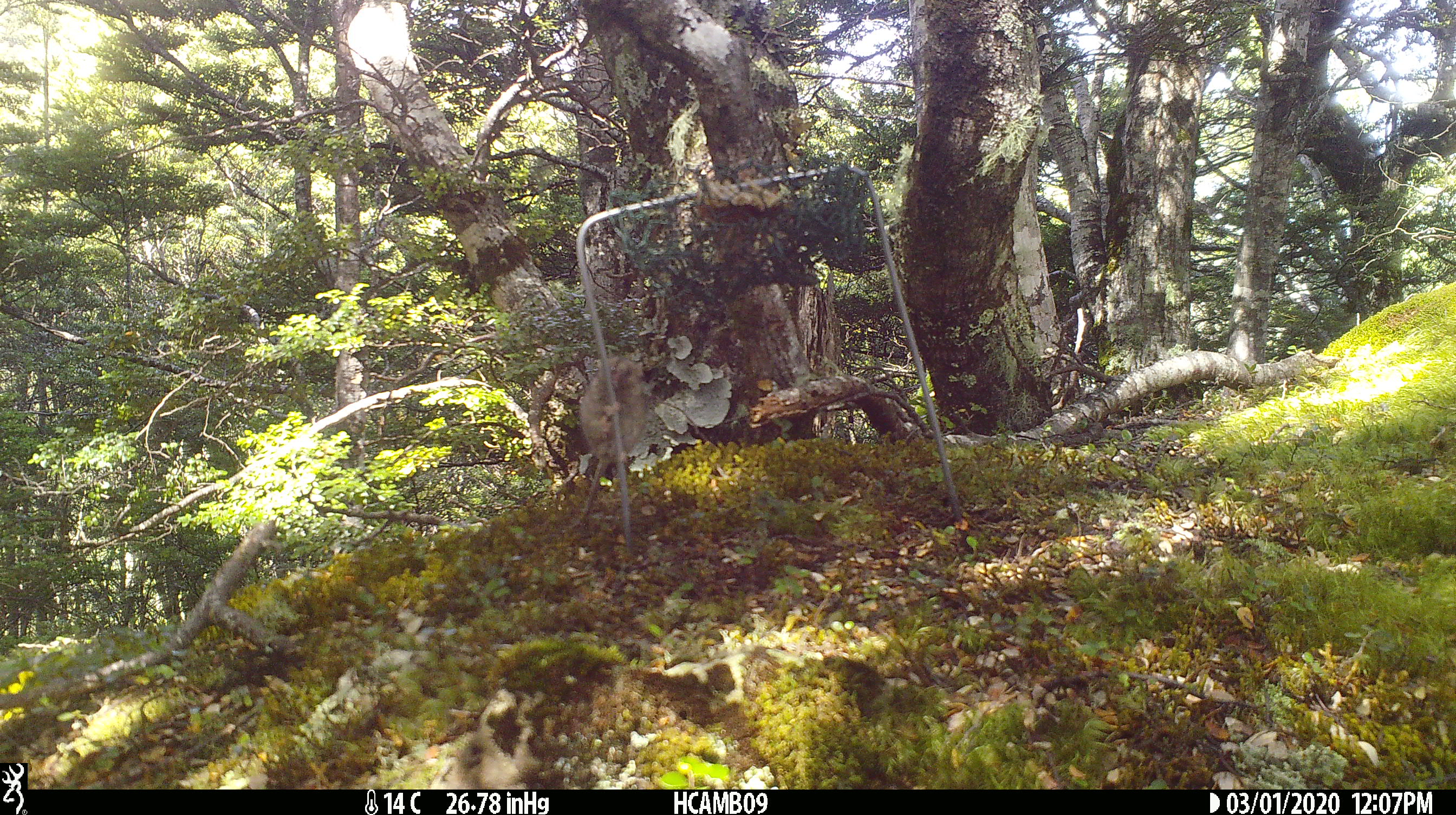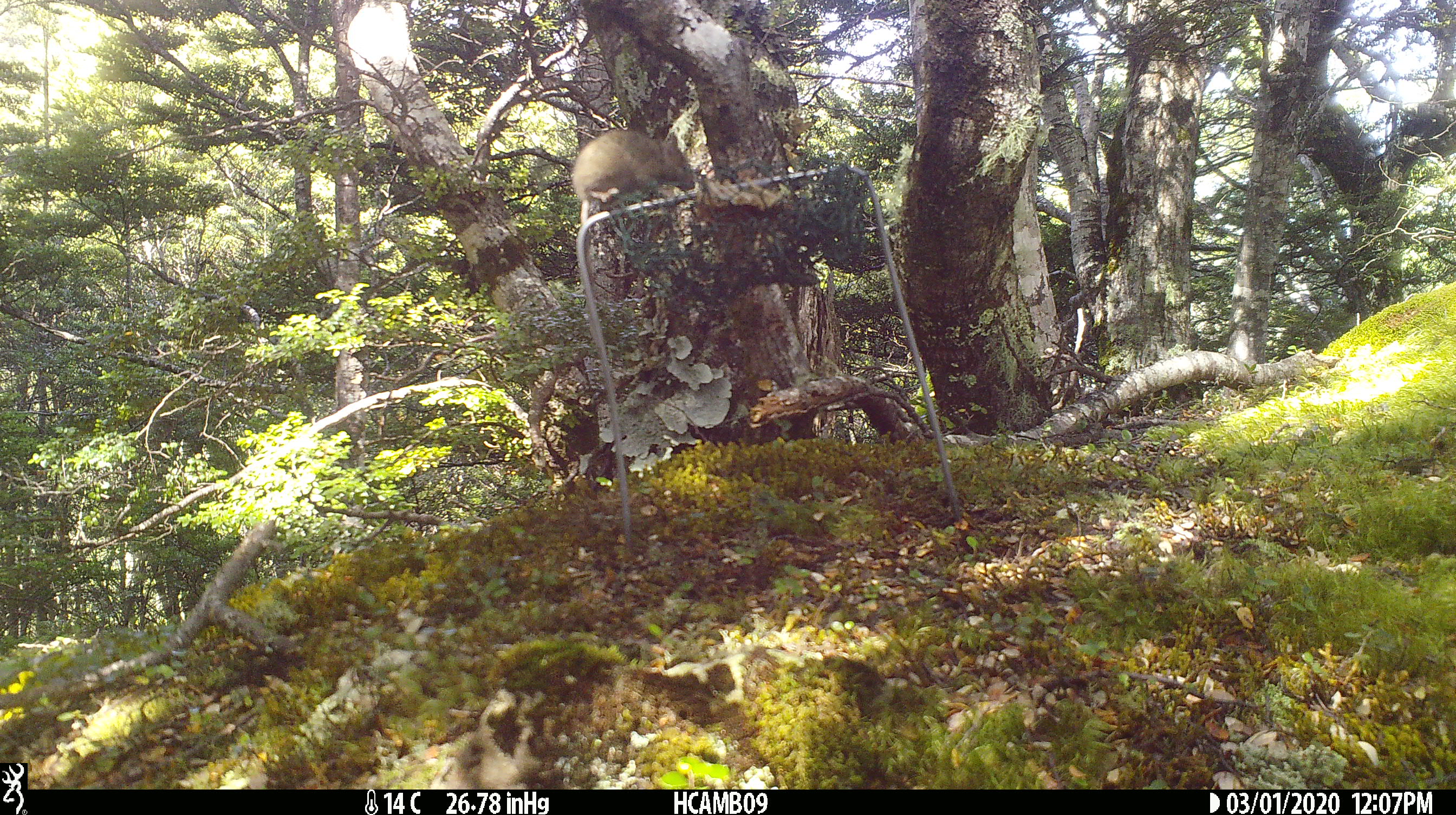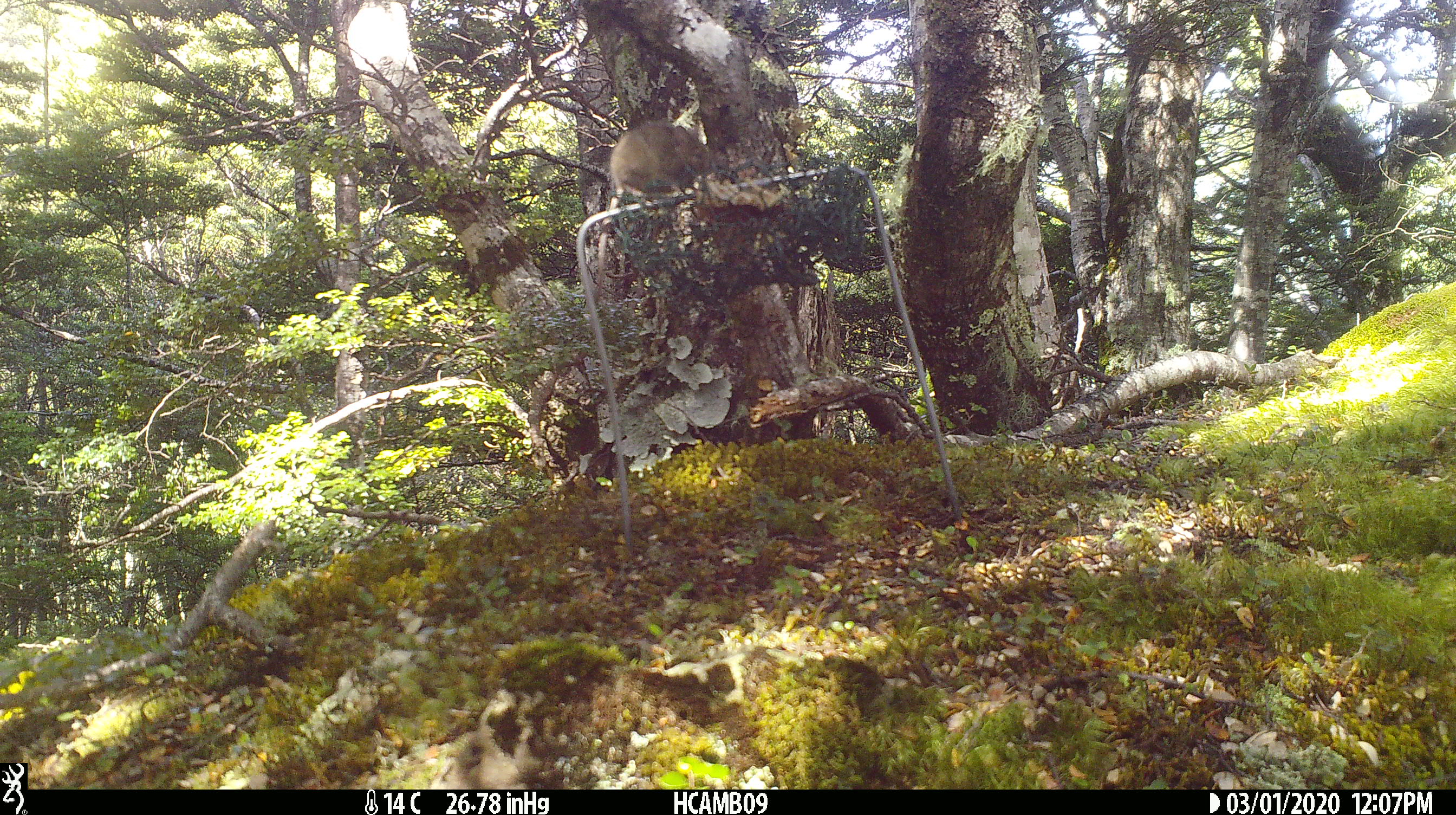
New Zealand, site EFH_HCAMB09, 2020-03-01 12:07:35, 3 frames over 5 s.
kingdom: Animalia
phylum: Chordata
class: Mammalia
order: Rodentia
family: Muridae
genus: Mus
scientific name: Mus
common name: mouse